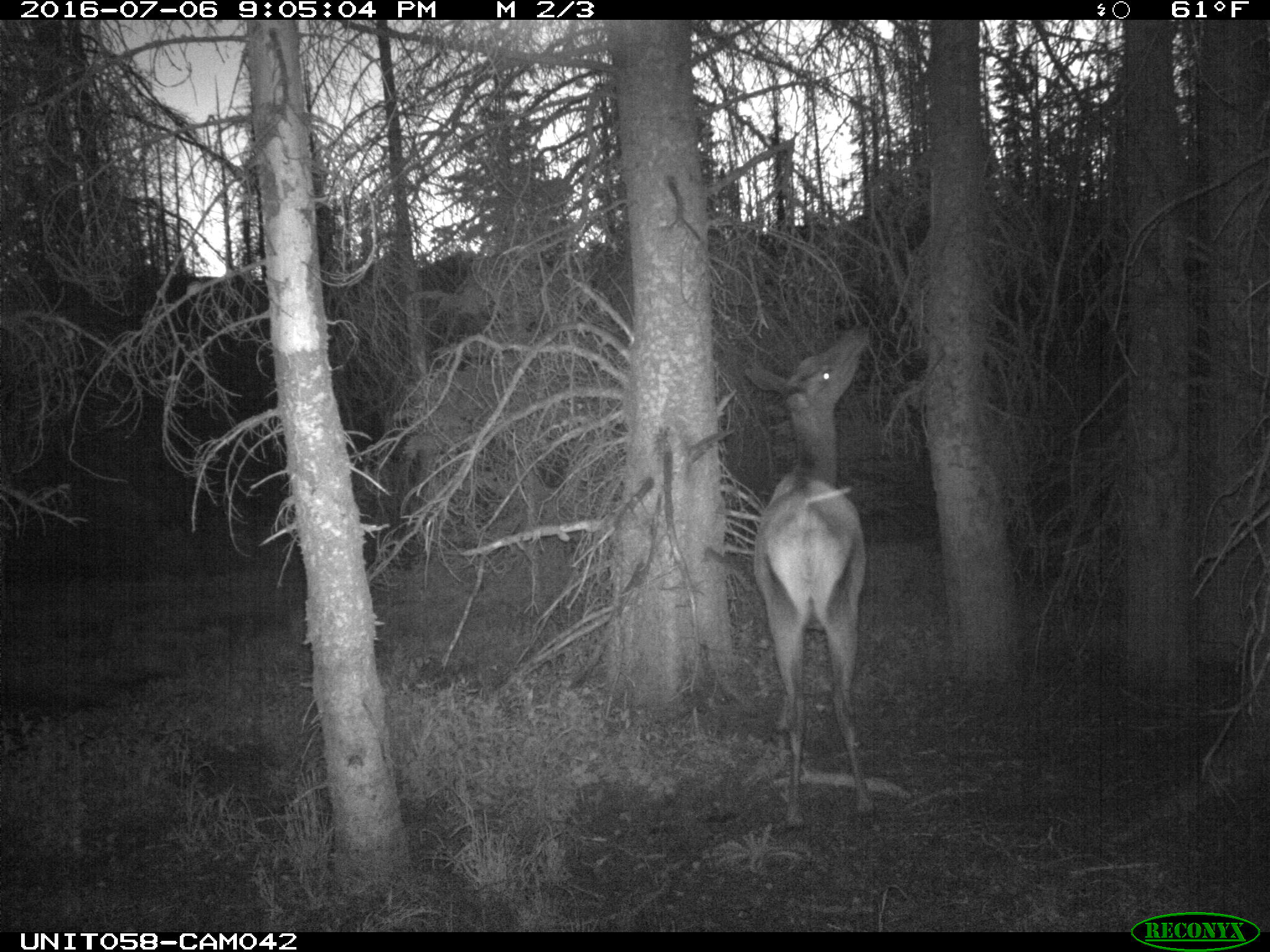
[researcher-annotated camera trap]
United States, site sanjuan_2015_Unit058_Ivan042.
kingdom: Animalia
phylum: Chordata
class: Mammalia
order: Artiodactyla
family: Cervidae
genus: Cervus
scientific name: Cervus elaphus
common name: red deer